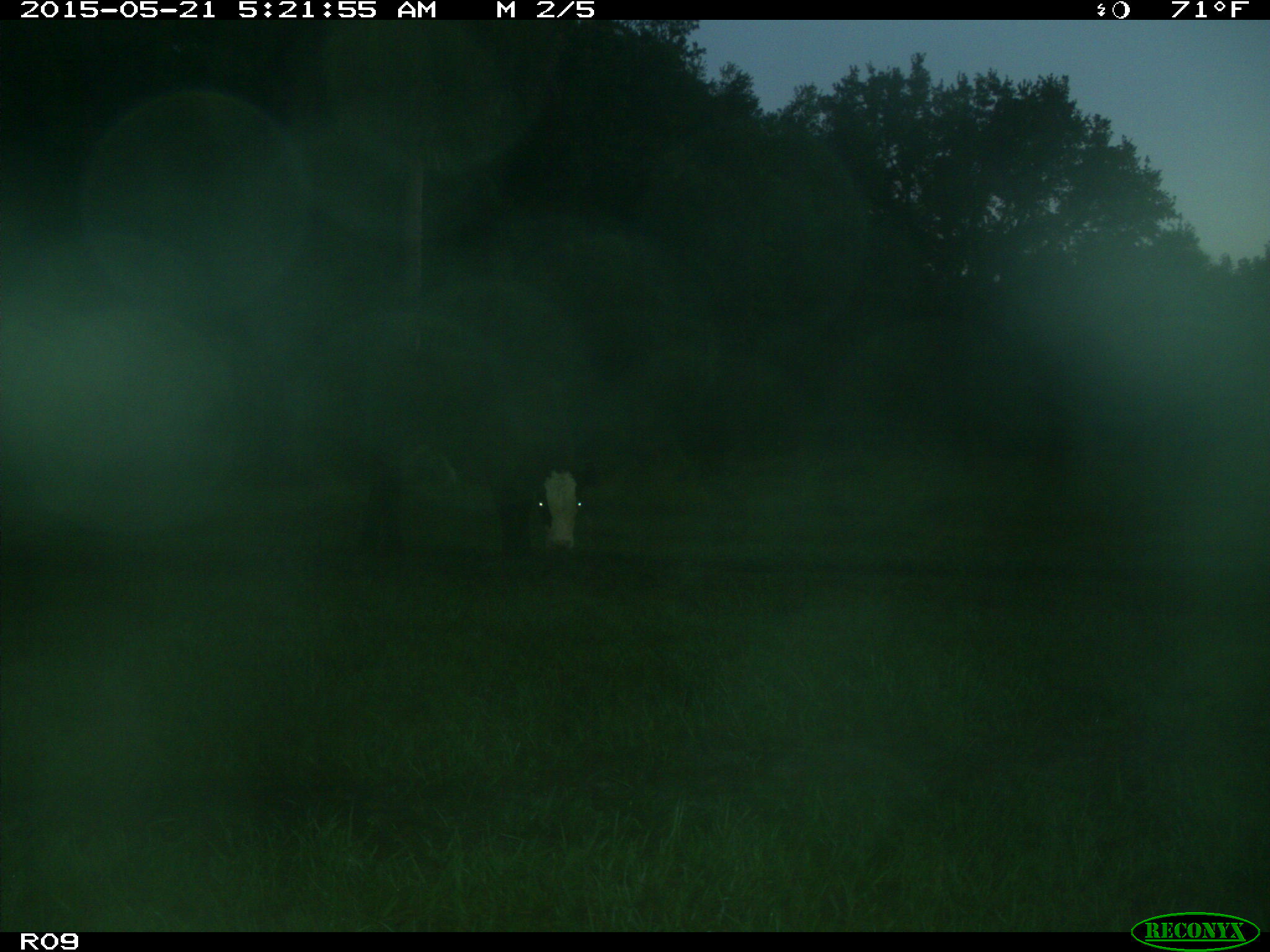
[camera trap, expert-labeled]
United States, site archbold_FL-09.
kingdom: Animalia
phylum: Chordata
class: Mammalia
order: Artiodactyla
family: Bovidae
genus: Bos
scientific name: Bos taurus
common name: domestic cow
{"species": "Bos taurus (domestic cow)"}